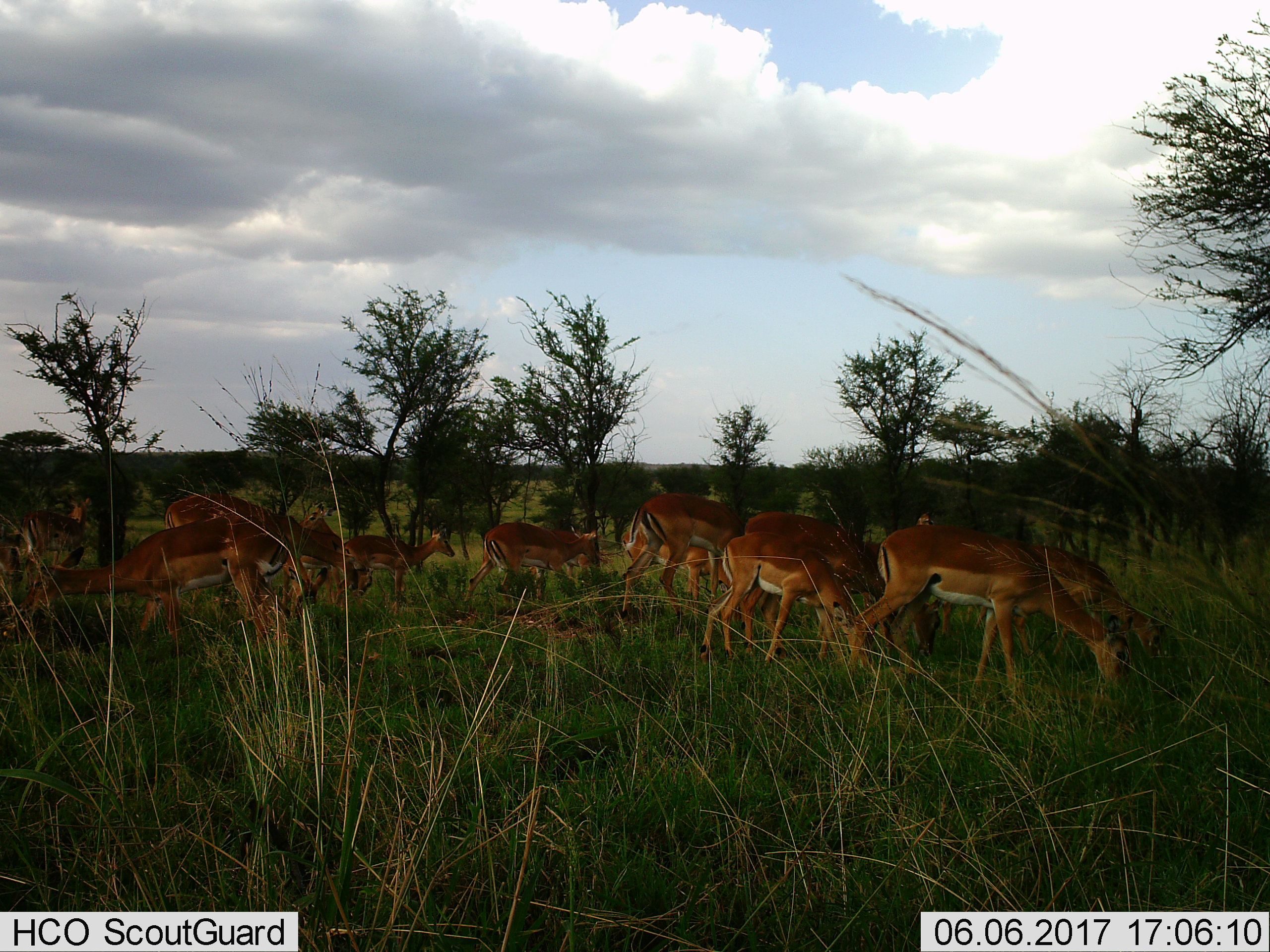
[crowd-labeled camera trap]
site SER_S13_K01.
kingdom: Animalia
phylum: Chordata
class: Mammalia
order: Artiodactyla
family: Bovidae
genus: Aepyceros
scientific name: Aepyceros melampus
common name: impala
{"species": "impala (Aepyceros melampus)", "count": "11-50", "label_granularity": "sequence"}